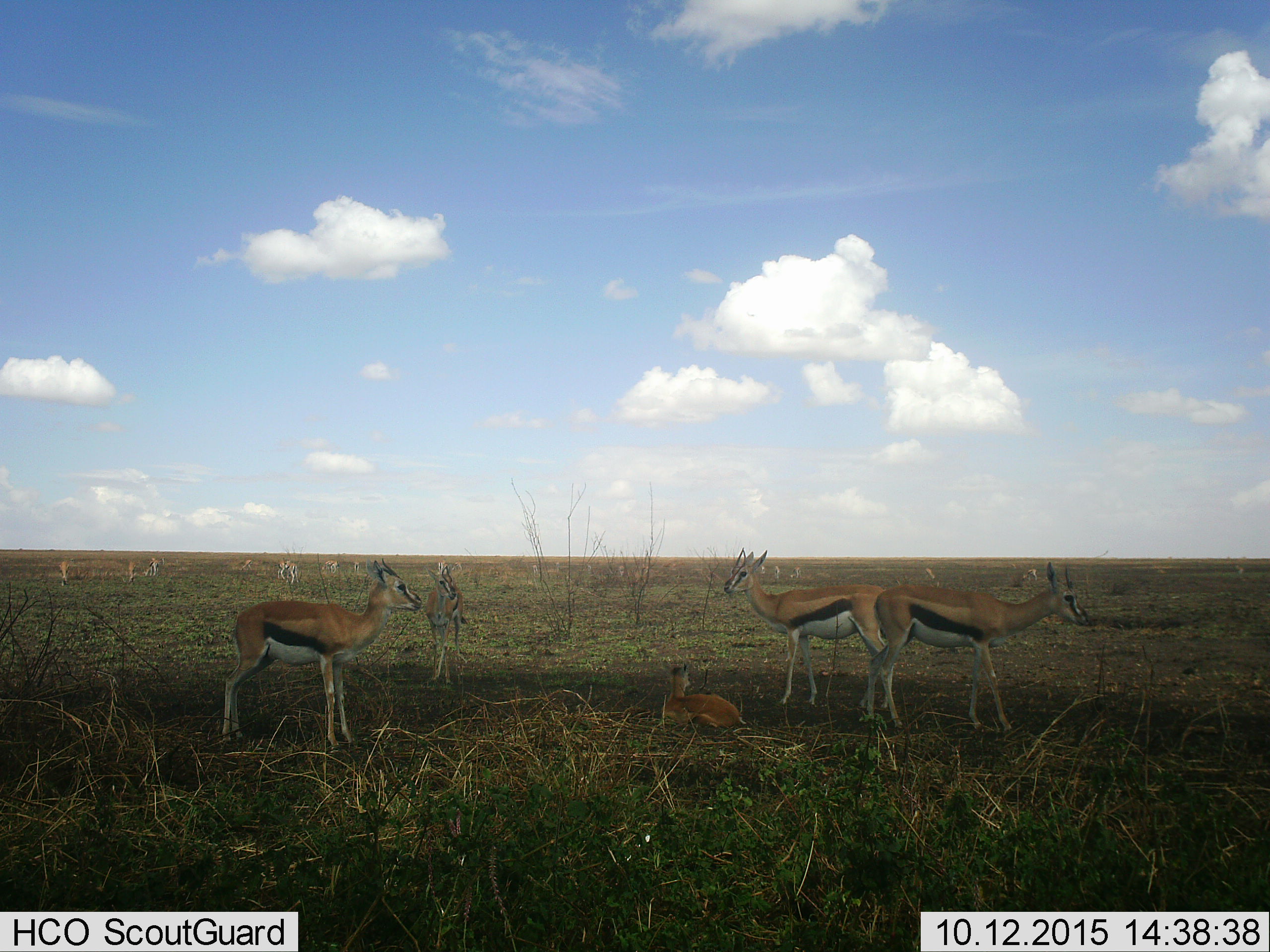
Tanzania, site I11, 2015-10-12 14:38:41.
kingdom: Animalia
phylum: Chordata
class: Mammalia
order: Artiodactyla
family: Bovidae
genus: Eudorcas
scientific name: Eudorcas thomsonii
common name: thomson's gazelle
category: gazellethomsons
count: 11-50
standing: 89%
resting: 78%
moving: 0%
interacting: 22%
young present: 78%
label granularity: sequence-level